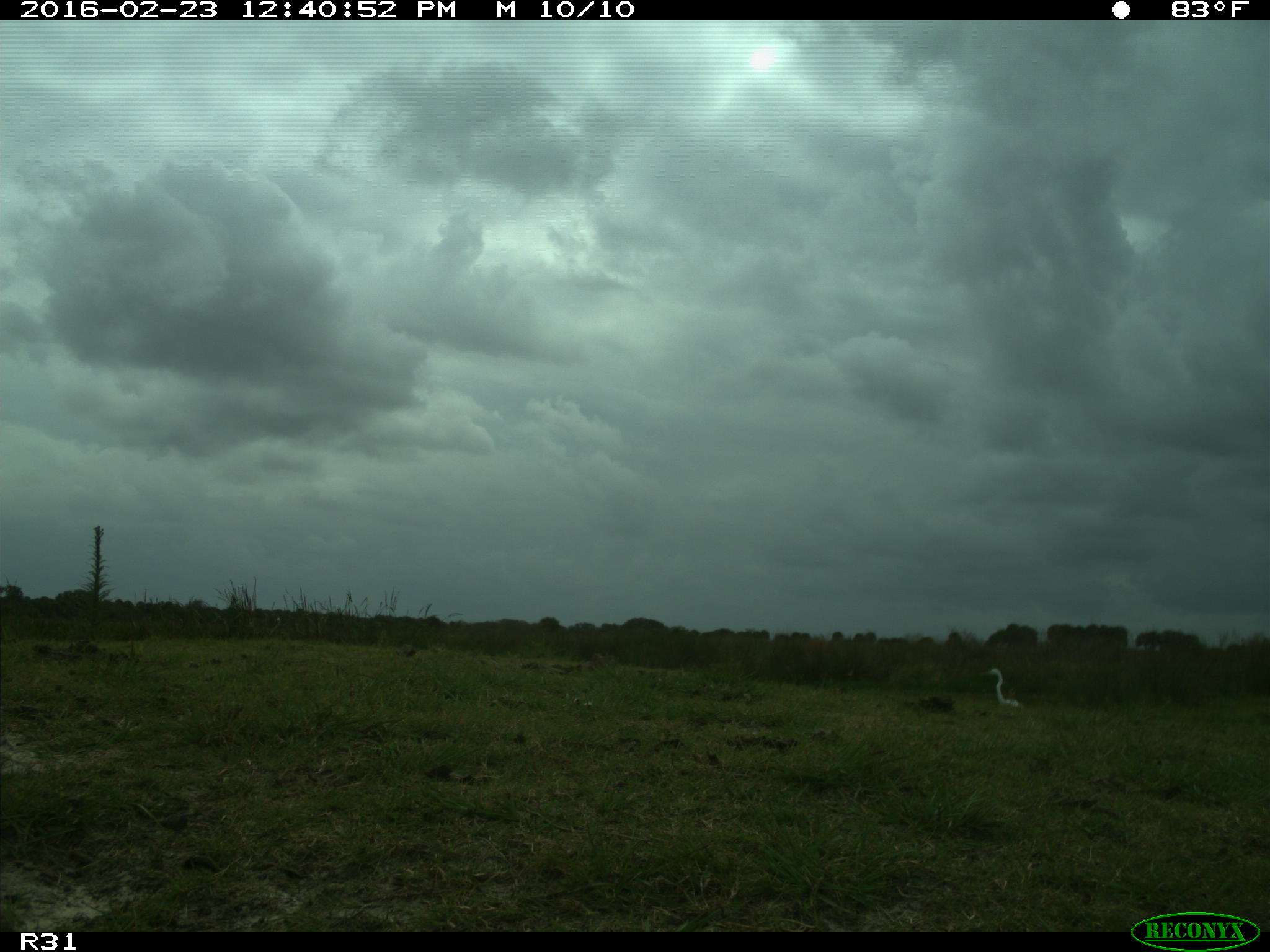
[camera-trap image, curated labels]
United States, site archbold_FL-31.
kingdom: Animalia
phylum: Chordata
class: Aves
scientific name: Aves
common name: birds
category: unidentified bird